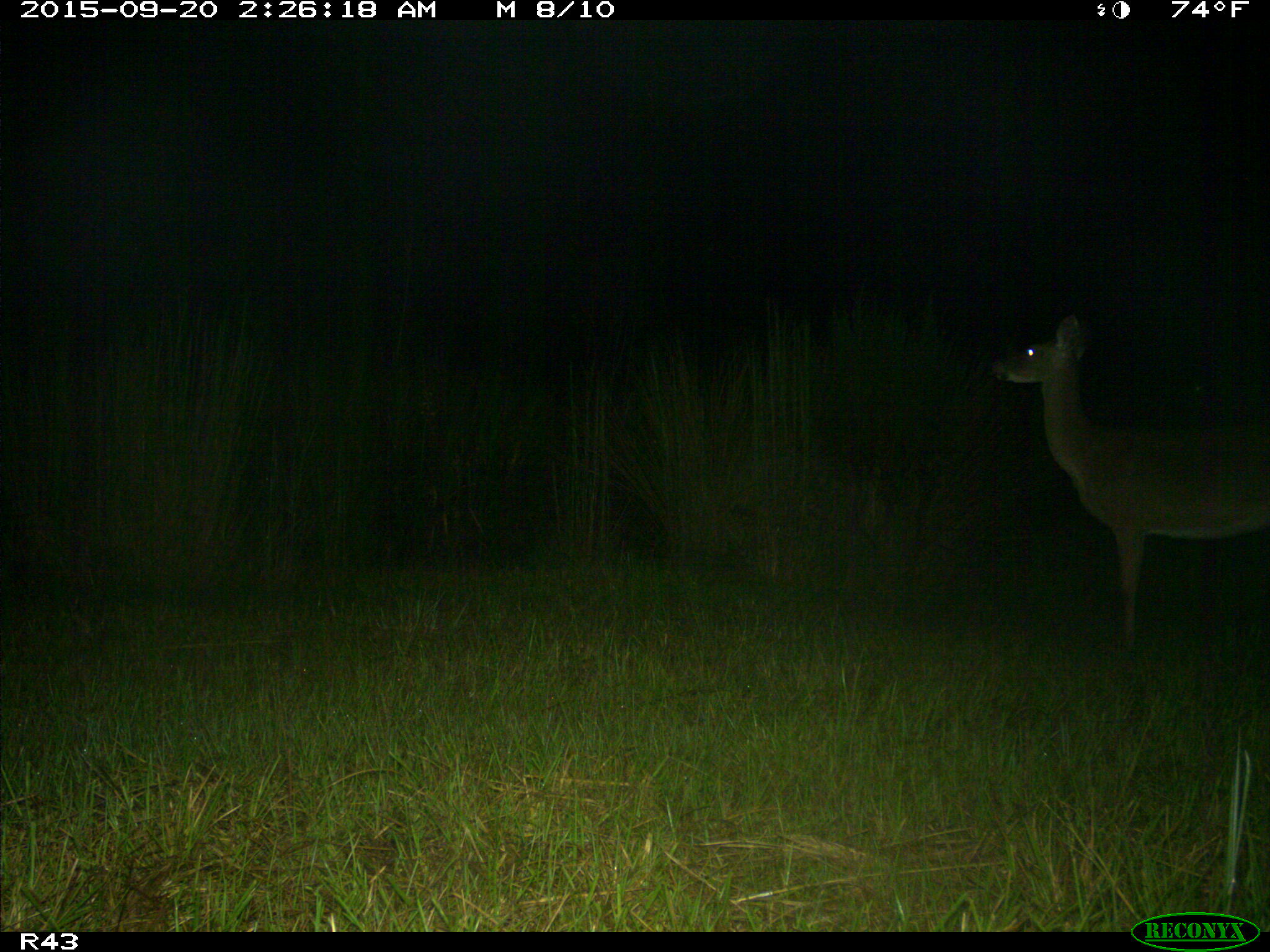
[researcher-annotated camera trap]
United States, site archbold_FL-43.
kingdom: Animalia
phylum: Chordata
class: Mammalia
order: Artiodactyla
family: Cervidae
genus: Odocoileus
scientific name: Odocoileus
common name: deer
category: unidentified deer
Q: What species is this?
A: Unidentified deer (deer) (Odocoileus).